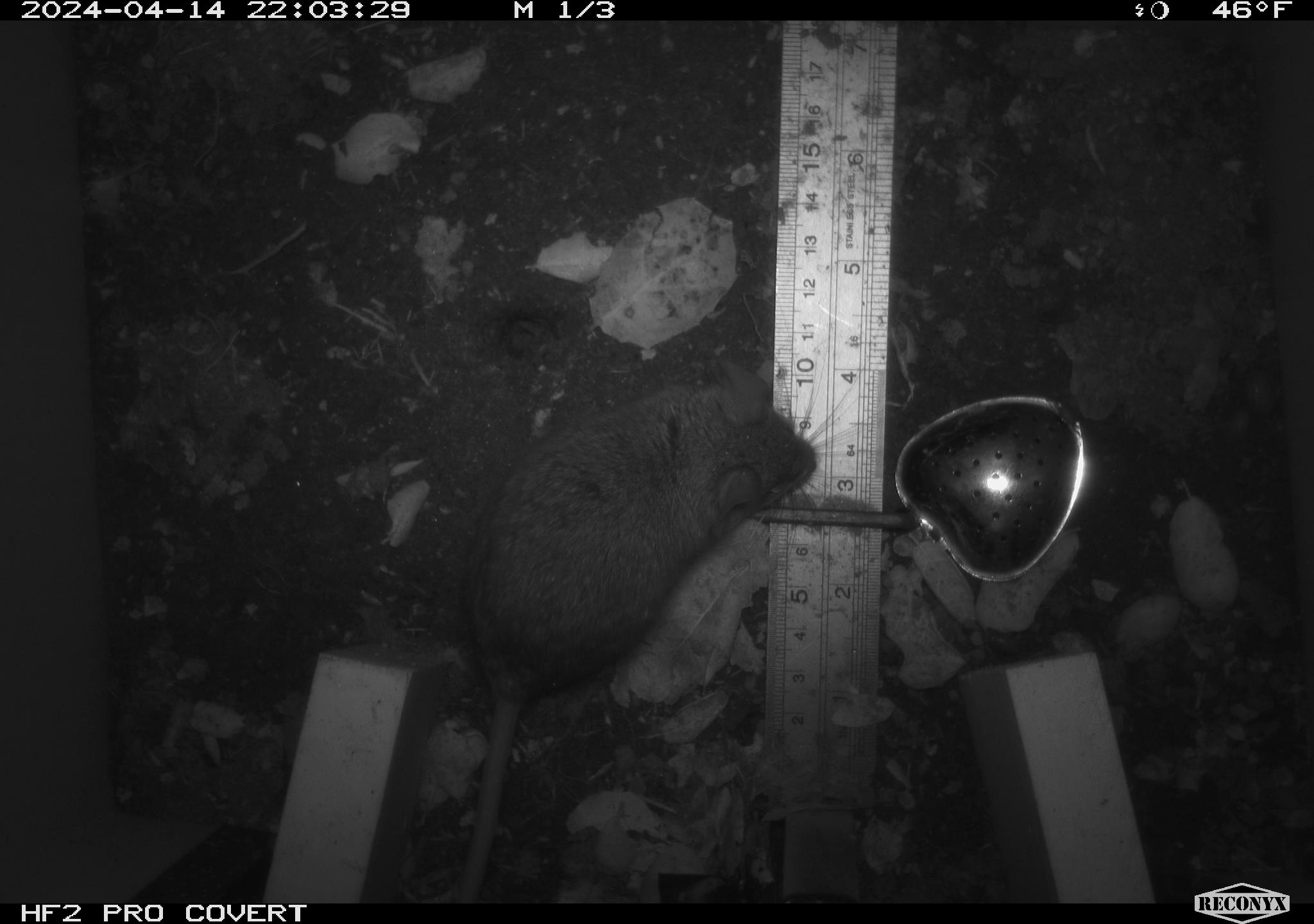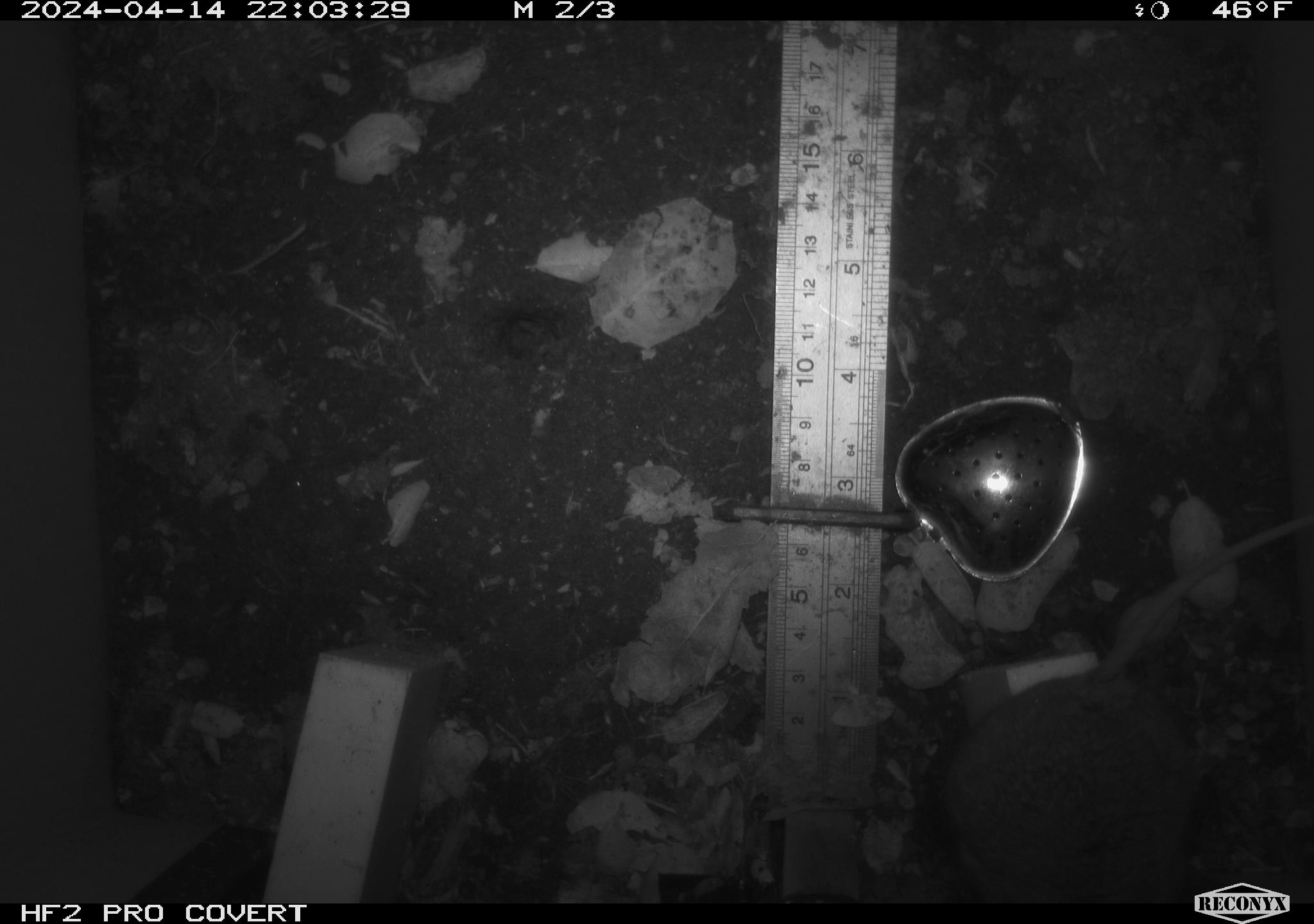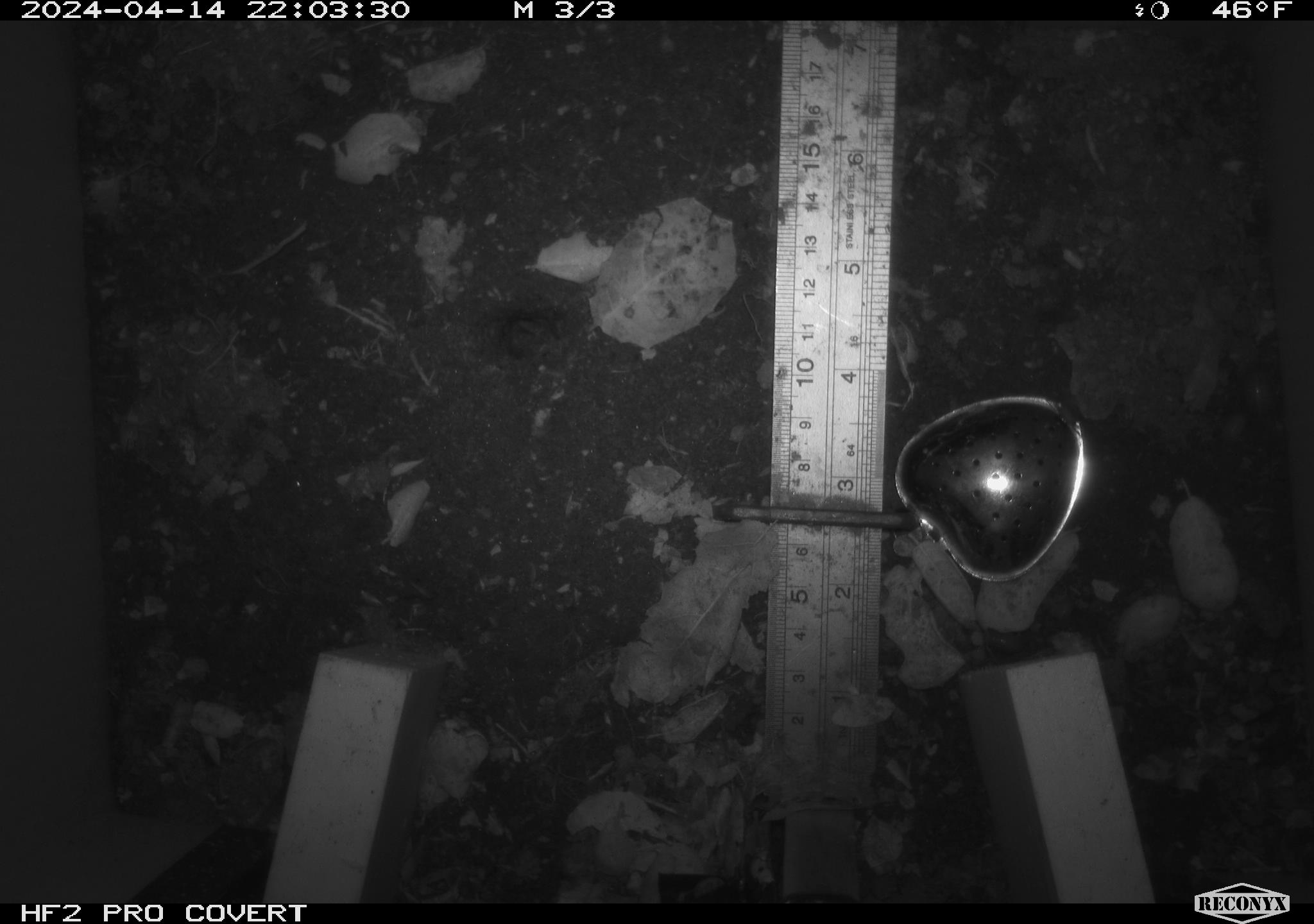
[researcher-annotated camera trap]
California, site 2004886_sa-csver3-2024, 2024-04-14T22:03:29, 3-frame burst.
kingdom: Animalia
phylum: Chordata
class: Mammalia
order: Rodentia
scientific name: Rodentia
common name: rodent